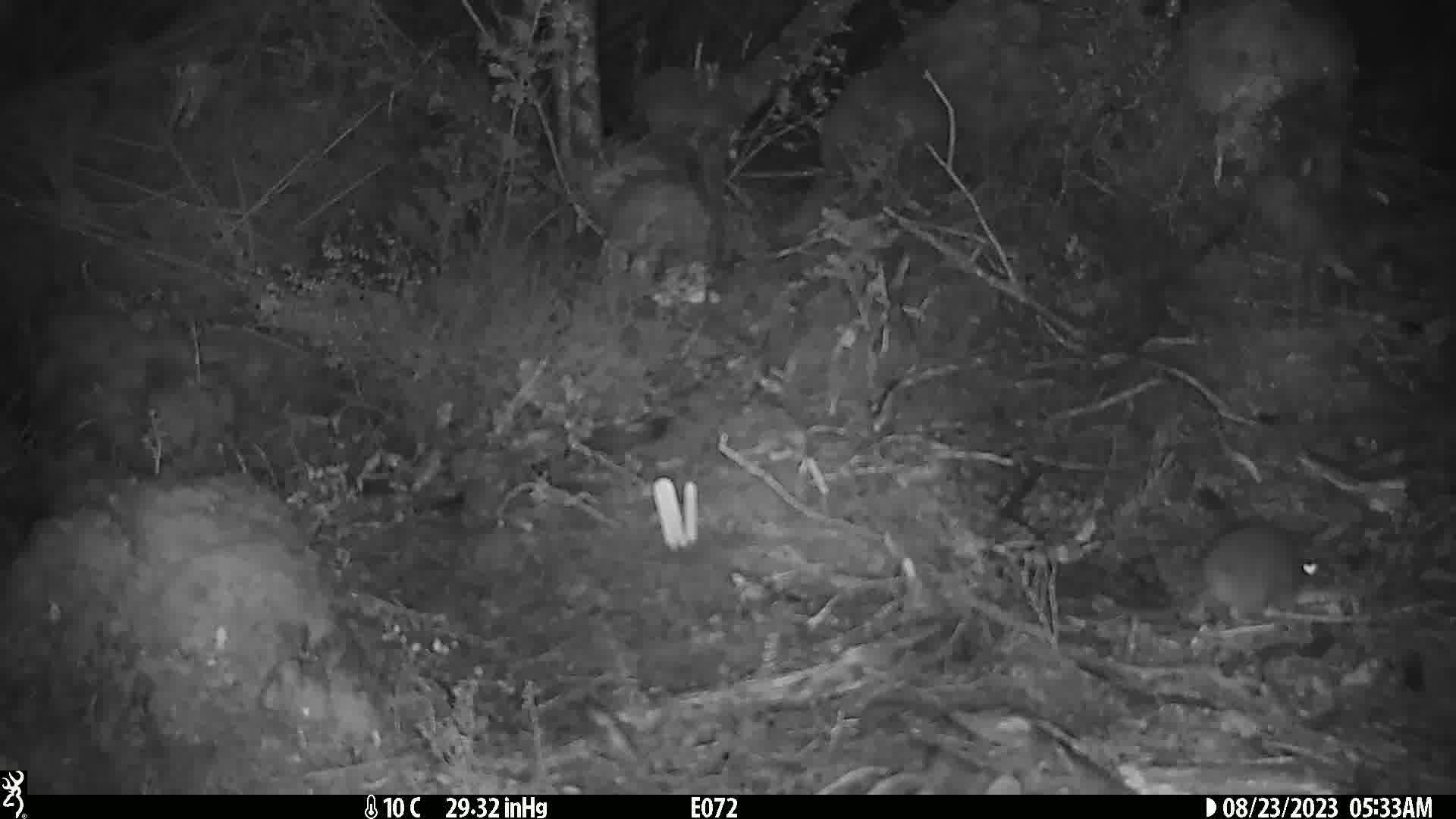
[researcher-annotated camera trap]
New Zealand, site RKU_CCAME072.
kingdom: Animalia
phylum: Chordata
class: Mammalia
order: Rodentia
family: Muridae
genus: Rattus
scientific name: Rattus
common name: rat